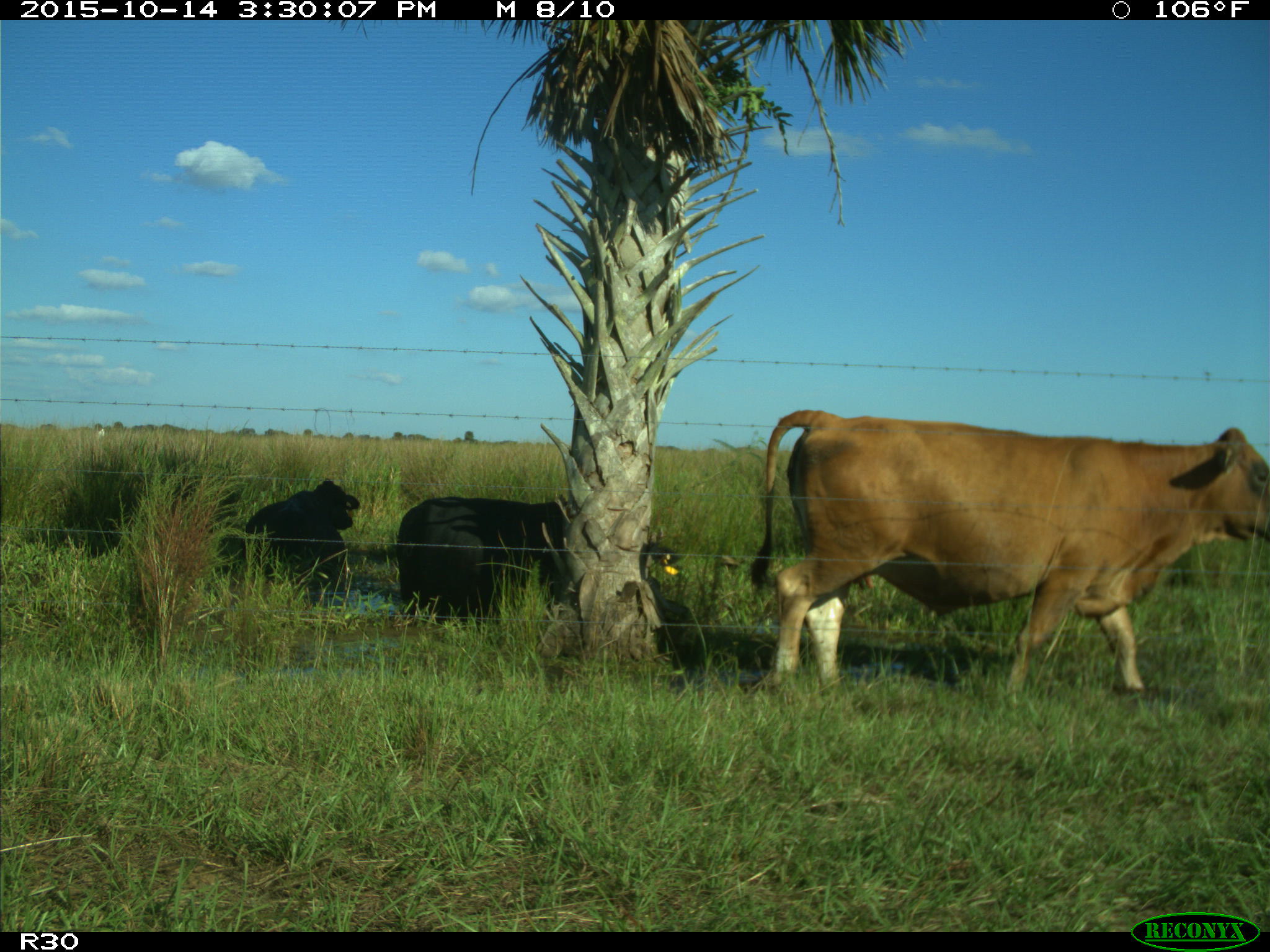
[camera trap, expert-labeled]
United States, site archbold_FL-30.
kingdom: Animalia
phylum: Chordata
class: Mammalia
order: Artiodactyla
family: Bovidae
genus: Bos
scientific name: Bos taurus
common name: domestic cow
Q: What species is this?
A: Bos taurus (domestic cow).